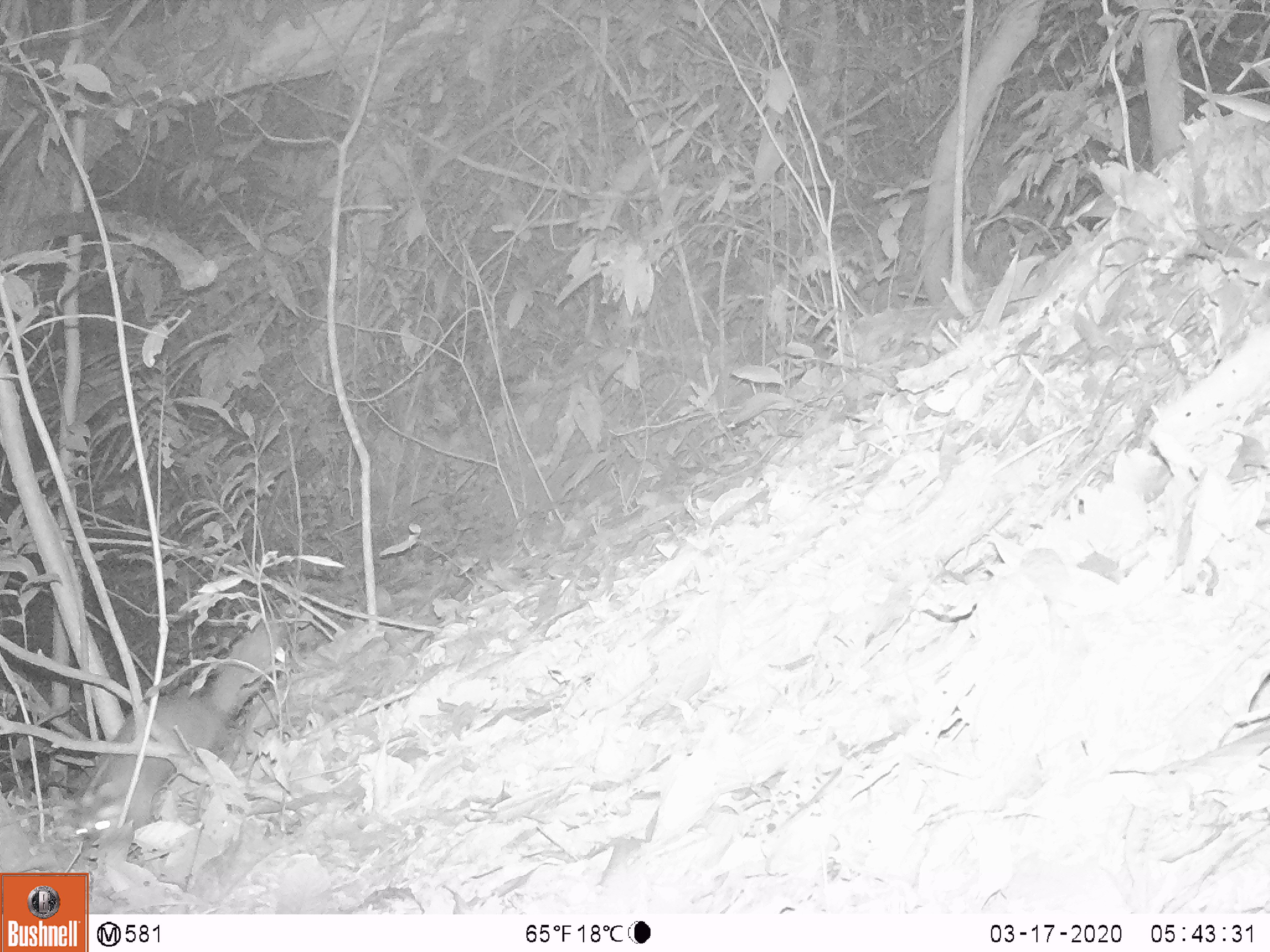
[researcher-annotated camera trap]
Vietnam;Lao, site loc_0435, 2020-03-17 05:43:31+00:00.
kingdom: Animalia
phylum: Chordata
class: Mammalia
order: Carnivora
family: Mustelidae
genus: Melogale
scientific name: Melogale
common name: ferret badger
Ferret badger (Melogale). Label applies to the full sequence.